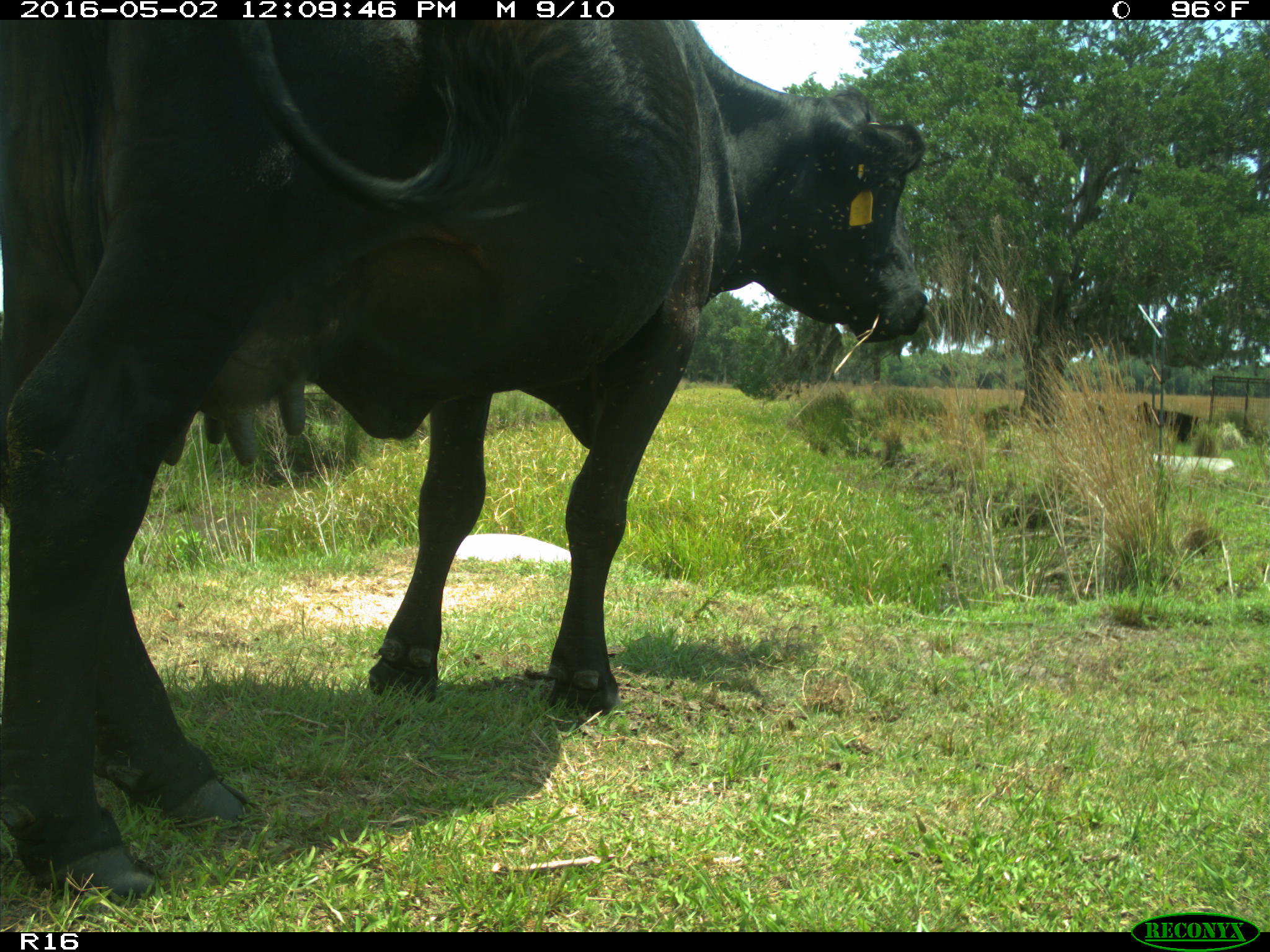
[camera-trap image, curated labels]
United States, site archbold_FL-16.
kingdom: Animalia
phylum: Chordata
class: Mammalia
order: Artiodactyla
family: Bovidae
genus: Bos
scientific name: Bos taurus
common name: domestic cow